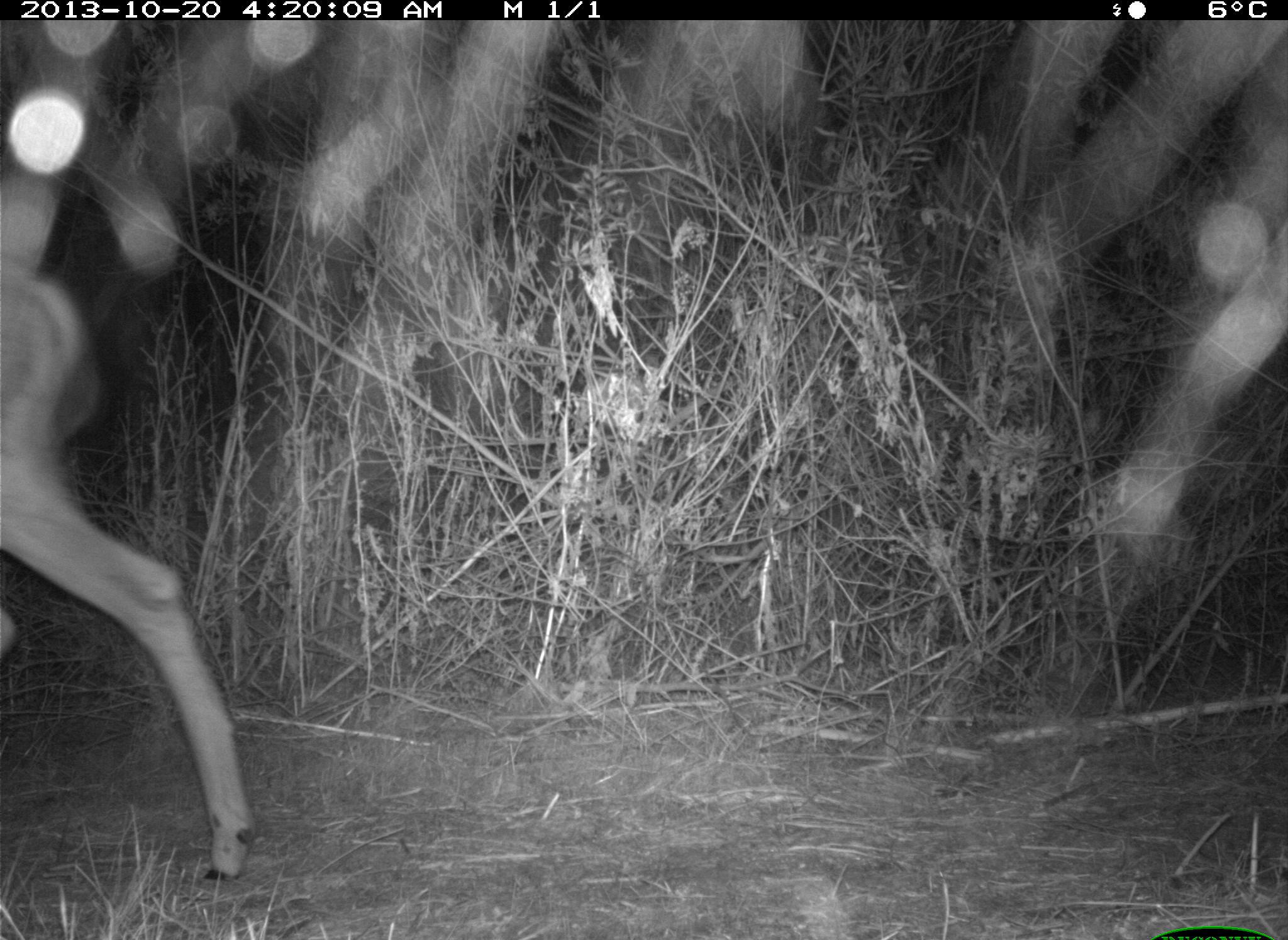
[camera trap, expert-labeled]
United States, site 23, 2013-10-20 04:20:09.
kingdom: Animalia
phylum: Chordata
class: Mammalia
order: Artiodactyla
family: Cervidae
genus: Odocoileus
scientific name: Odocoileus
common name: deer